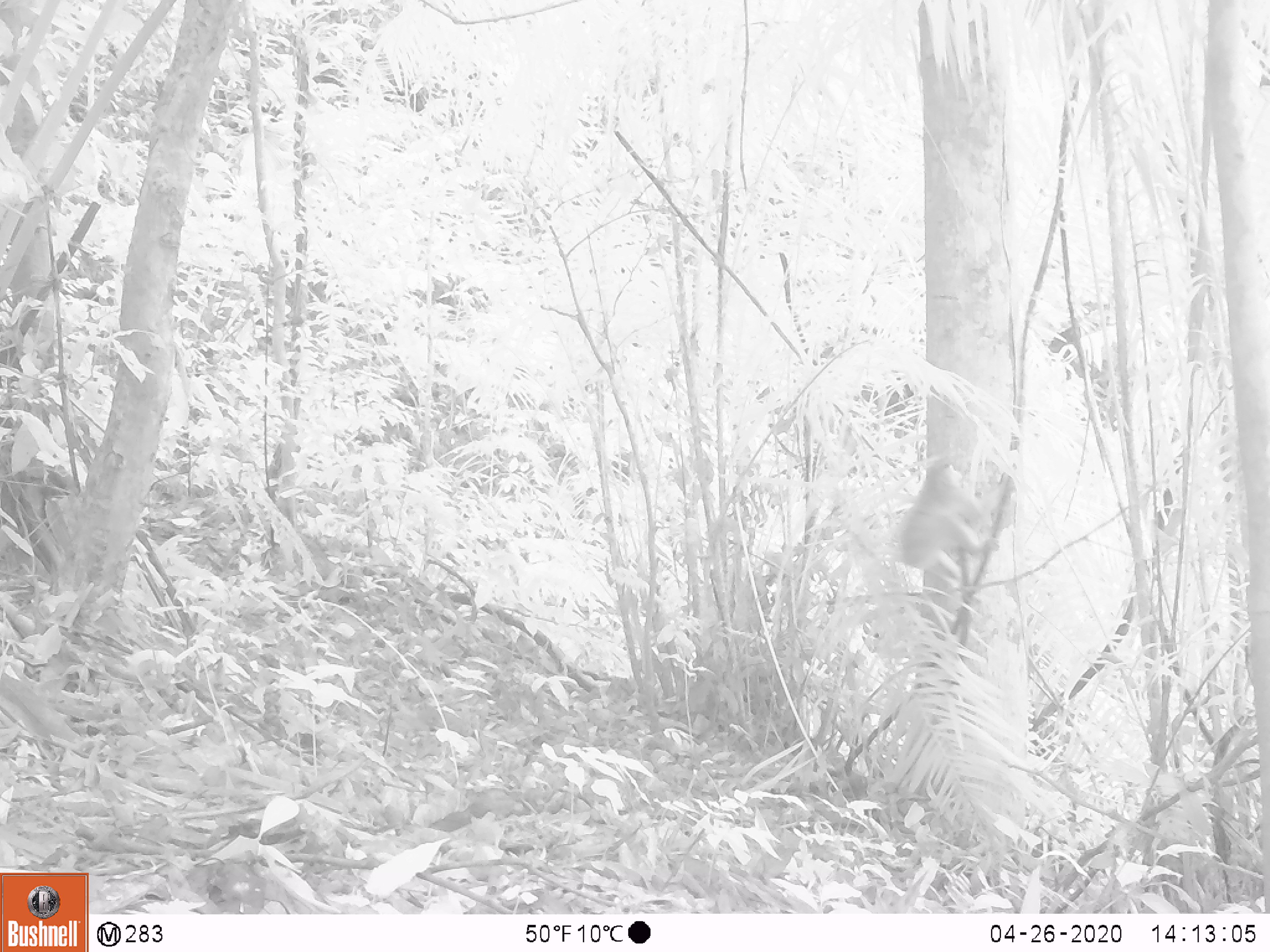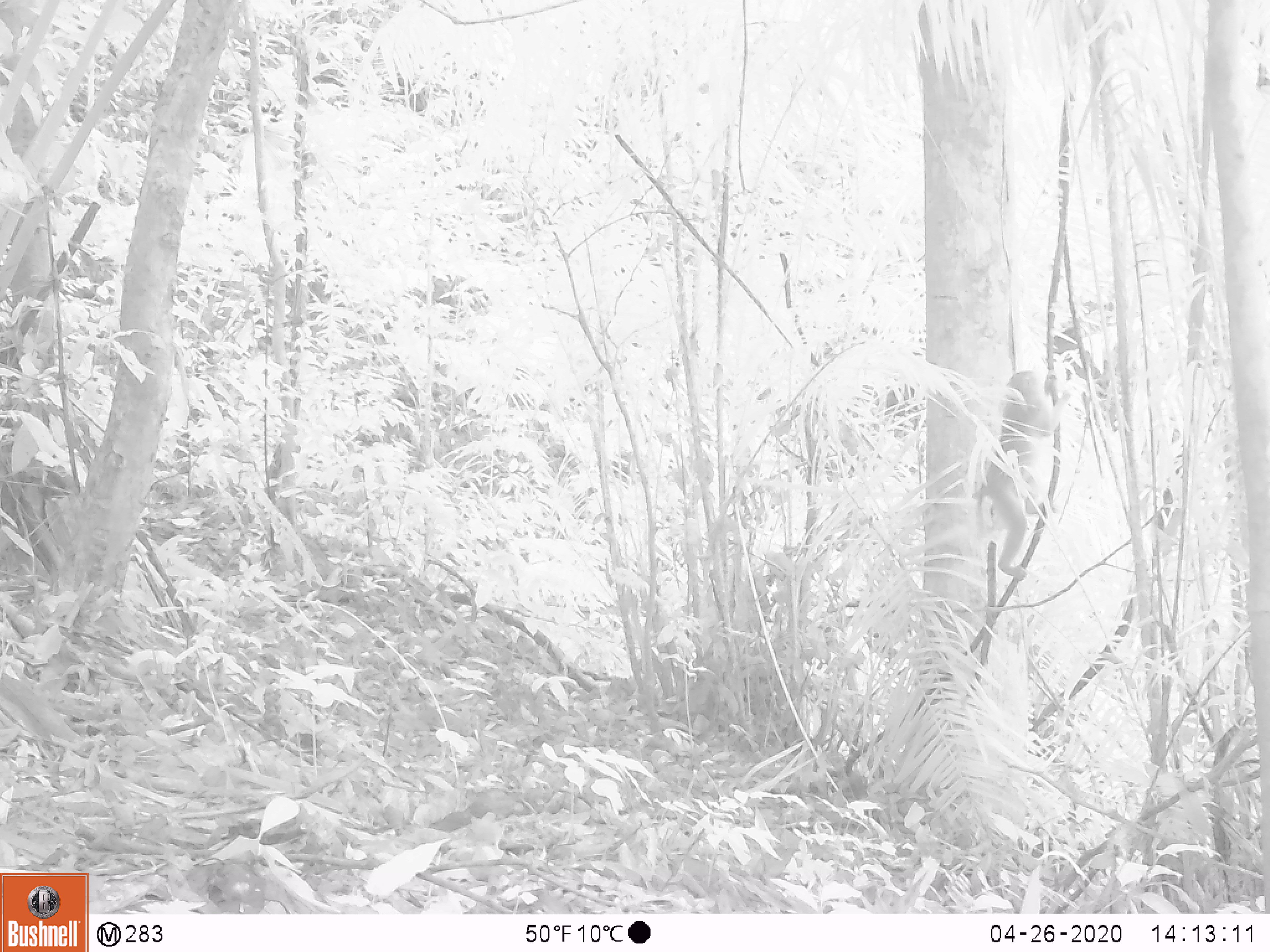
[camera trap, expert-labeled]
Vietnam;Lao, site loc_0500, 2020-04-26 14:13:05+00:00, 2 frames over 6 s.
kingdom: Animalia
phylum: Chordata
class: Mammalia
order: Primates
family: Cercopithecidae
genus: Macaca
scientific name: Macaca nemestrina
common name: pig-tailed macaque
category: pig tailed macaque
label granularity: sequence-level